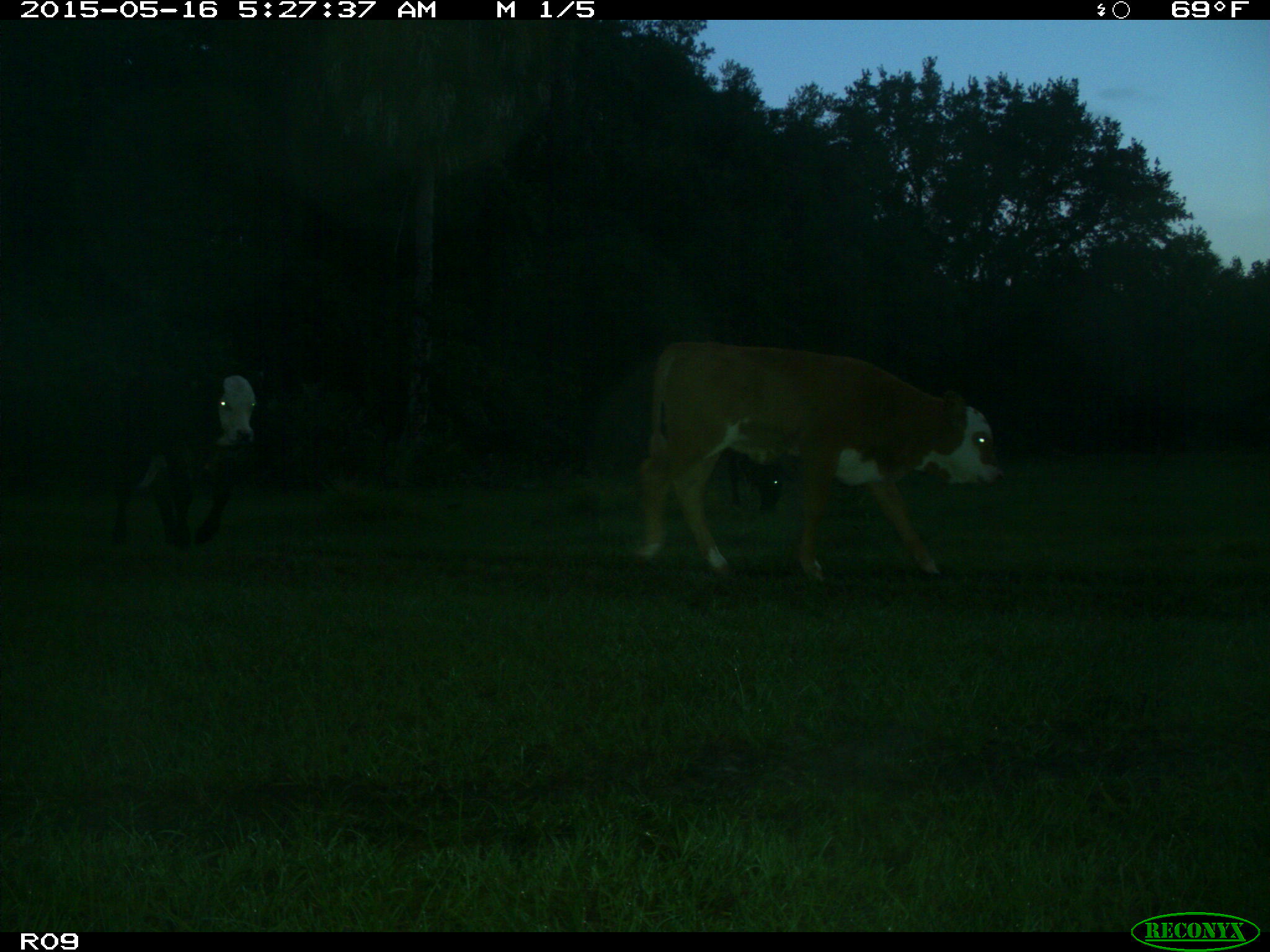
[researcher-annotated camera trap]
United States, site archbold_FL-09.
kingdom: Animalia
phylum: Chordata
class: Mammalia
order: Artiodactyla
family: Bovidae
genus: Bos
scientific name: Bos taurus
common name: domestic cow